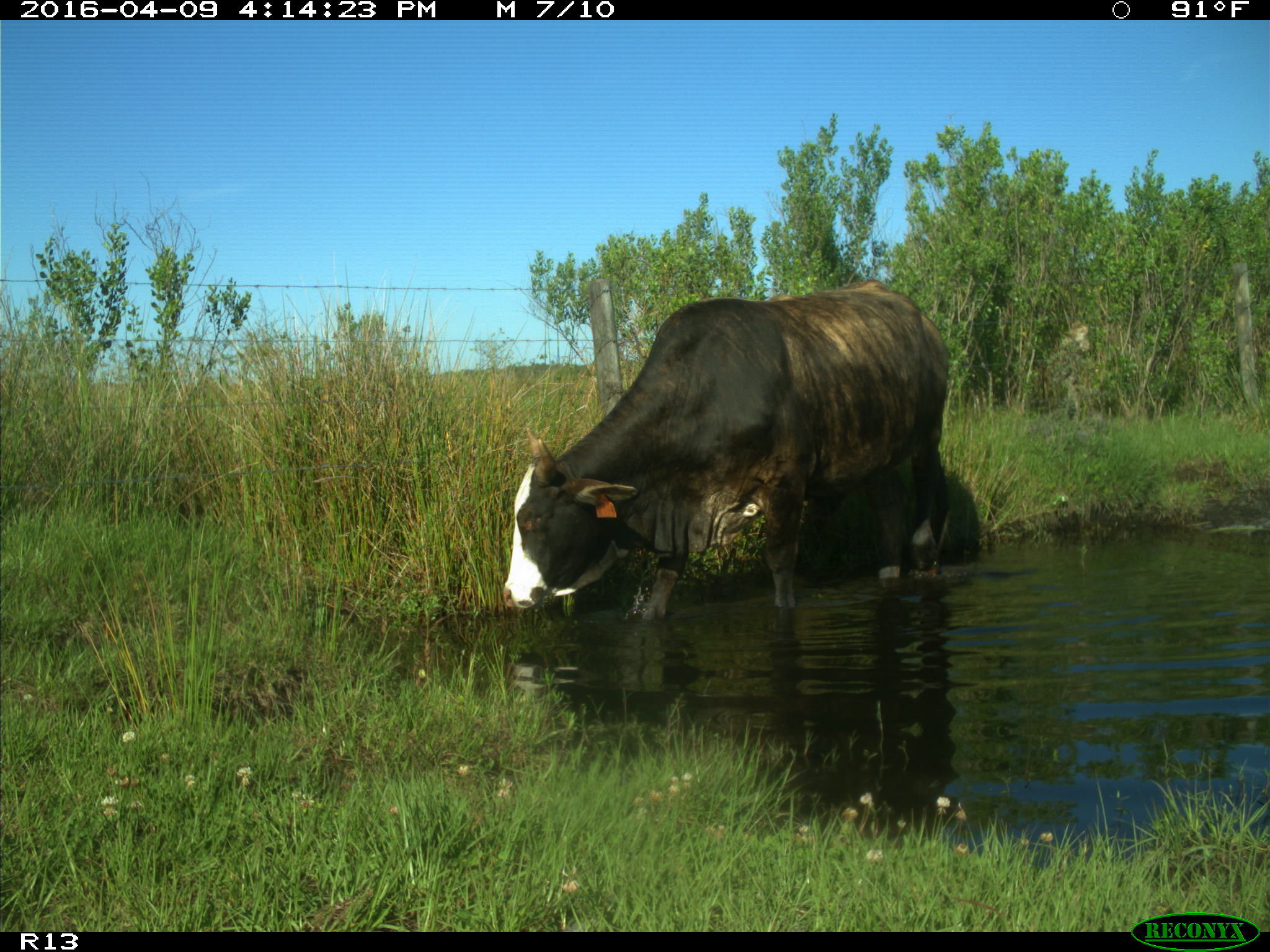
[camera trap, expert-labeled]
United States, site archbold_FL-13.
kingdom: Animalia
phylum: Chordata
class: Mammalia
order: Artiodactyla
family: Bovidae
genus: Bos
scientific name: Bos taurus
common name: domestic cow